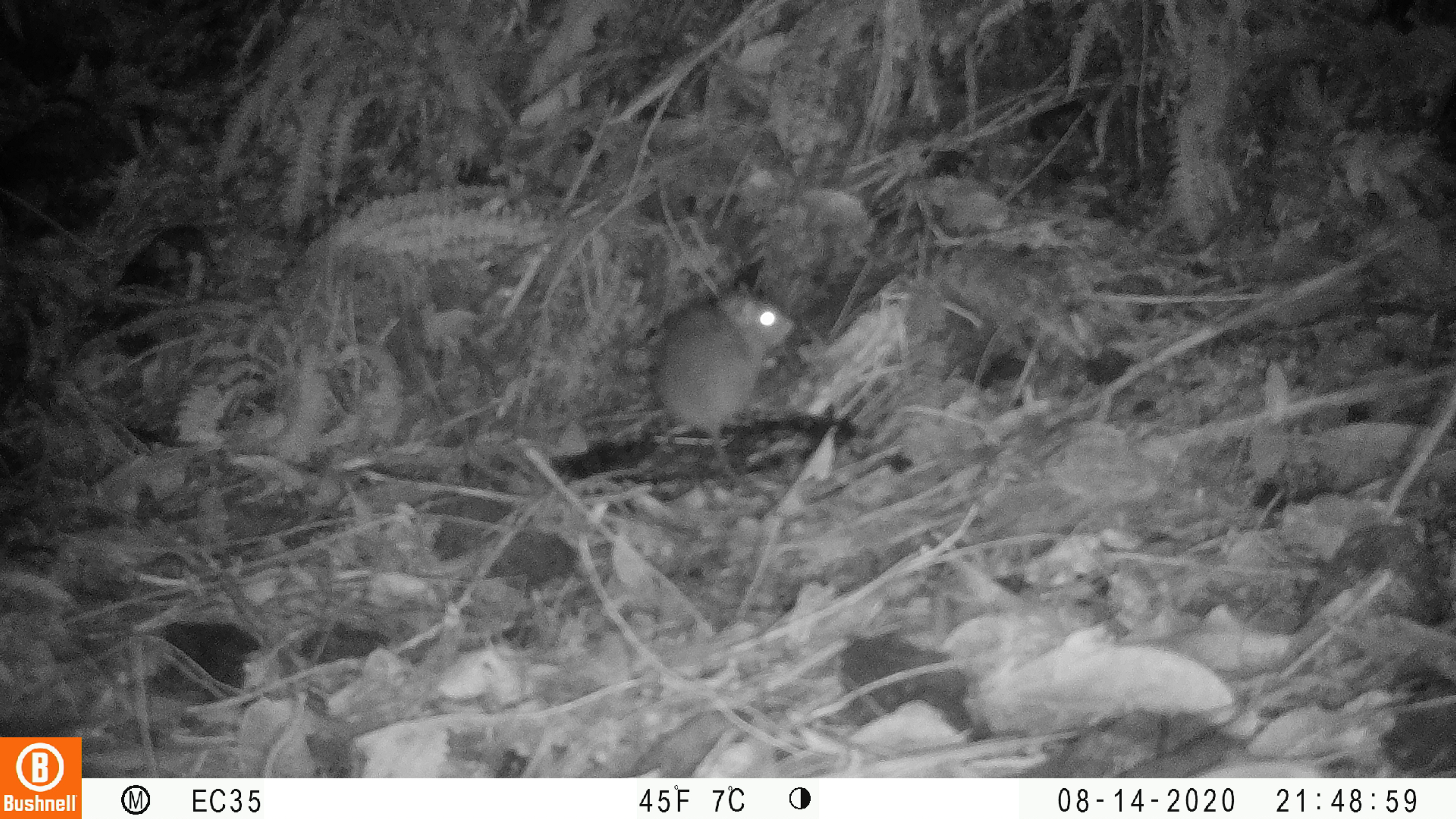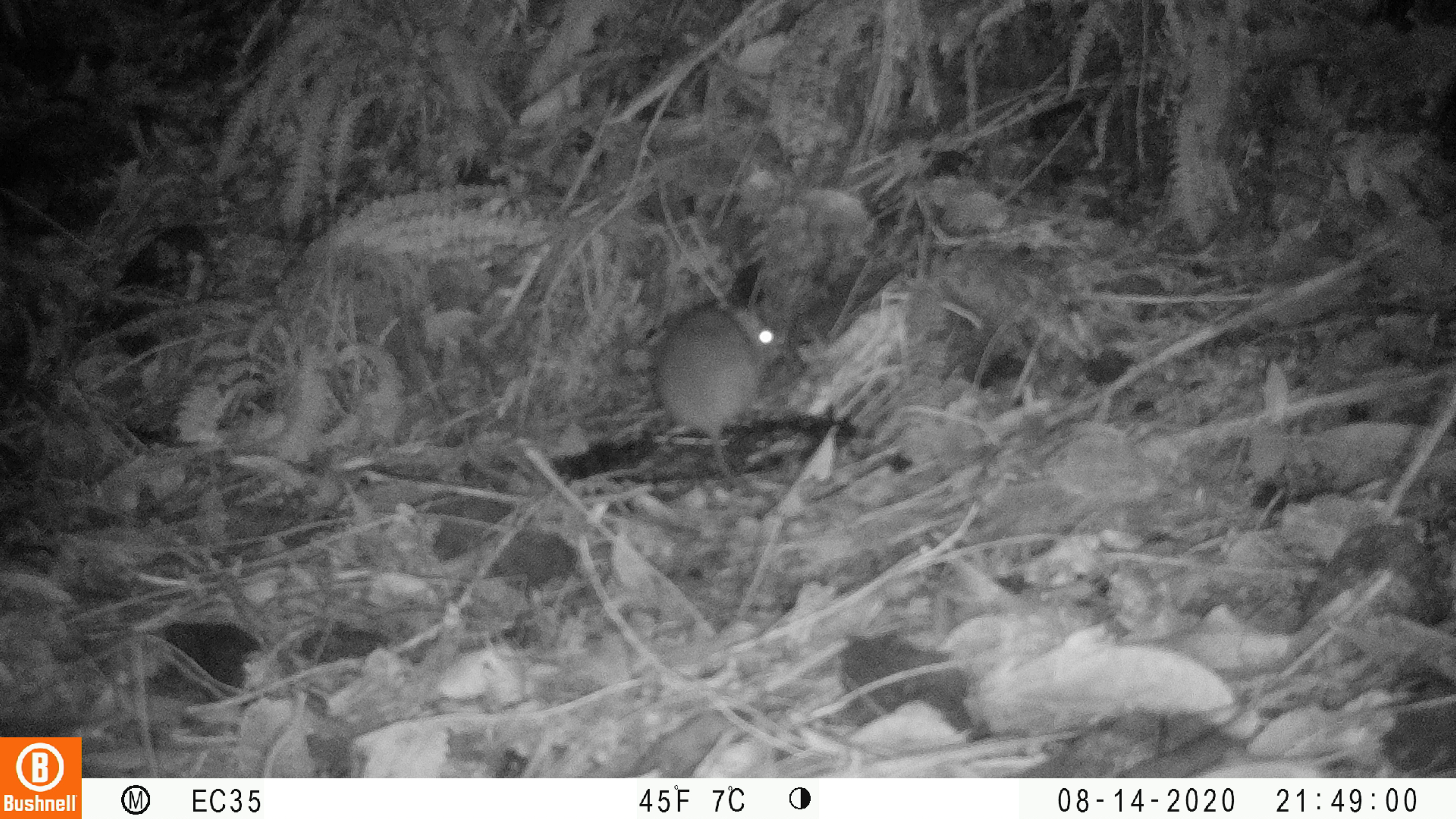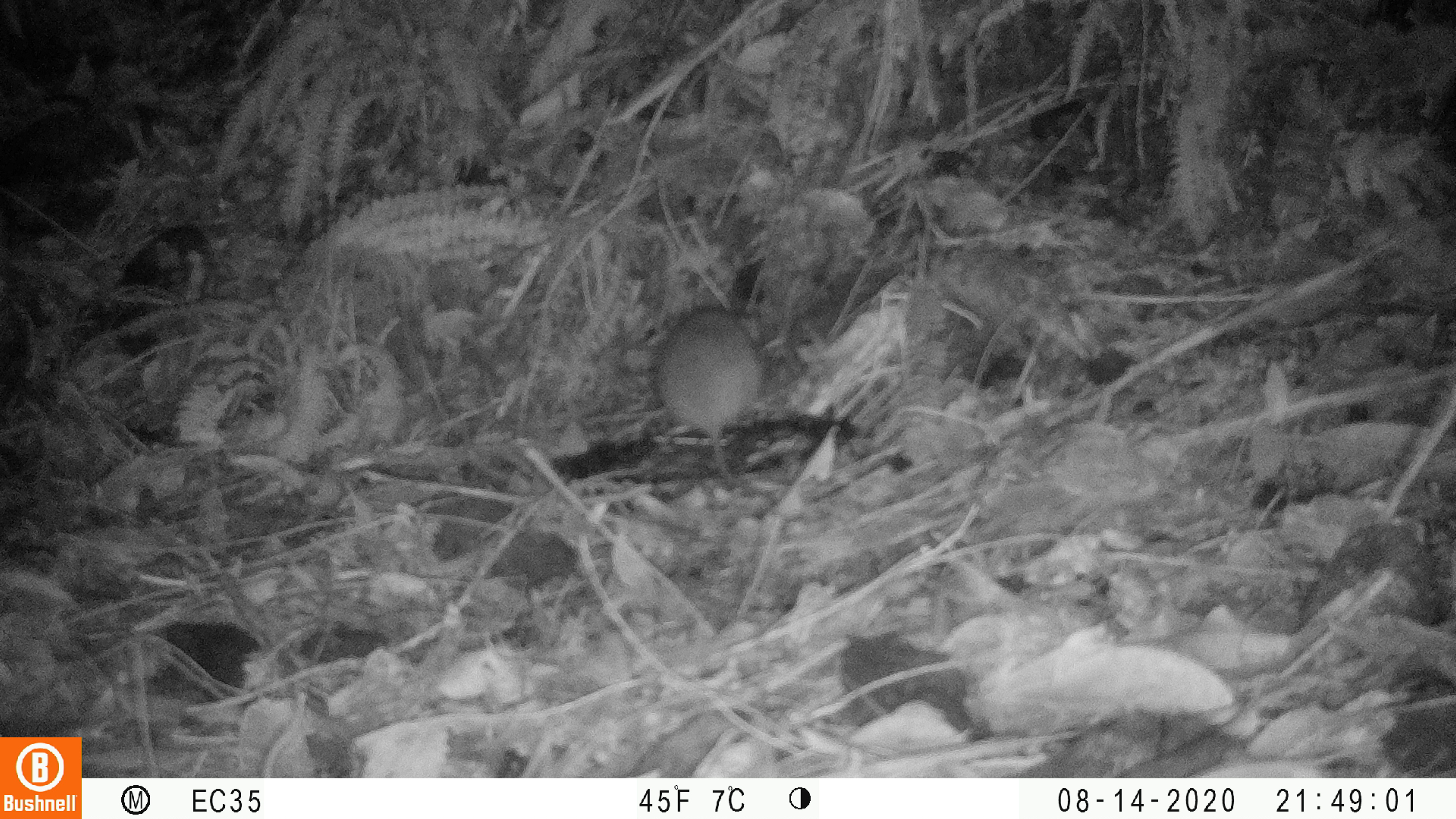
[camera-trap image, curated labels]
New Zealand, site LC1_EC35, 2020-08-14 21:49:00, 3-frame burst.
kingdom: Animalia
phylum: Chordata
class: Mammalia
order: Rodentia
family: Muridae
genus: Rattus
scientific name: Rattus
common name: rat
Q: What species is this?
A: Rat (Rattus).